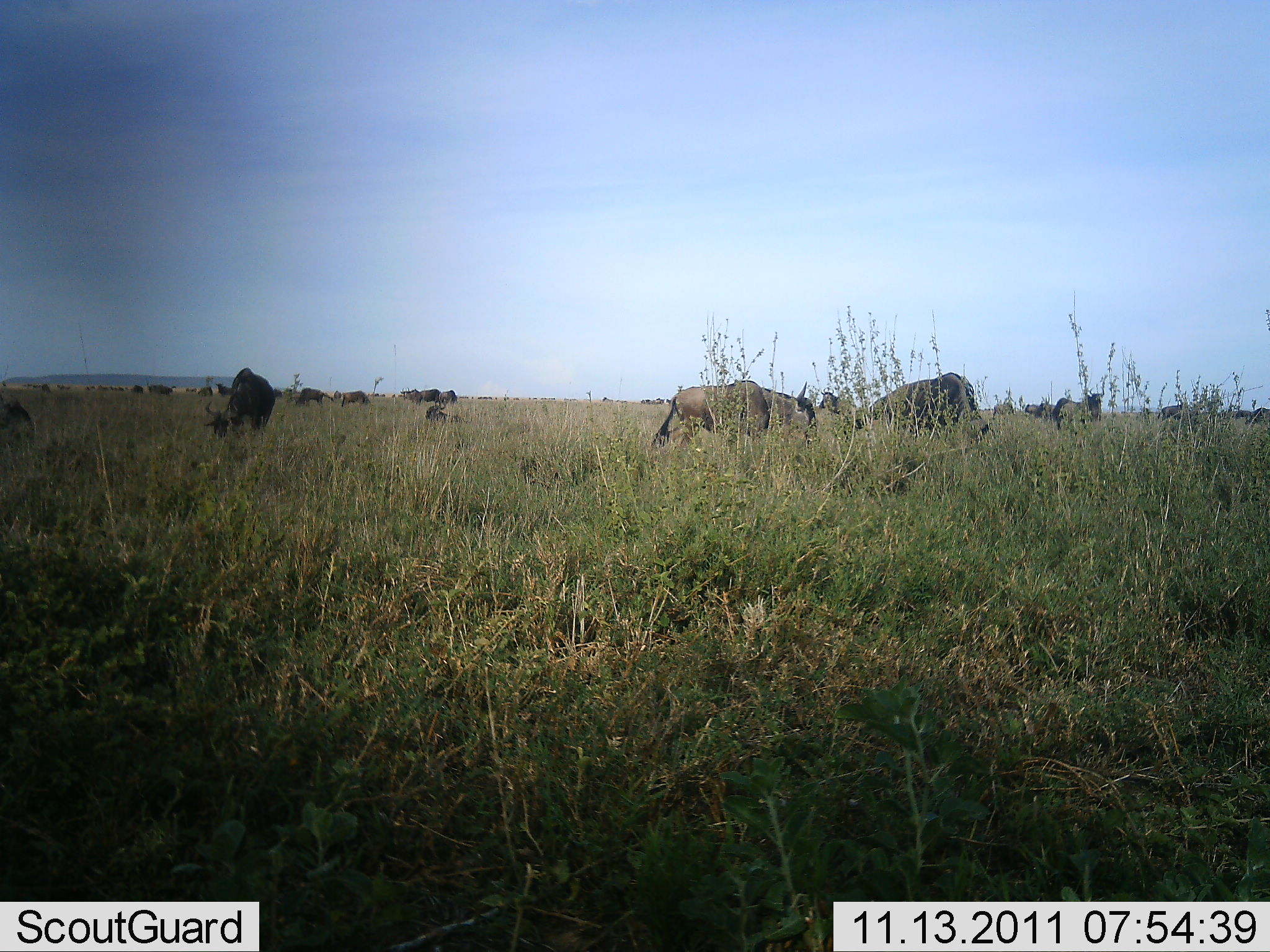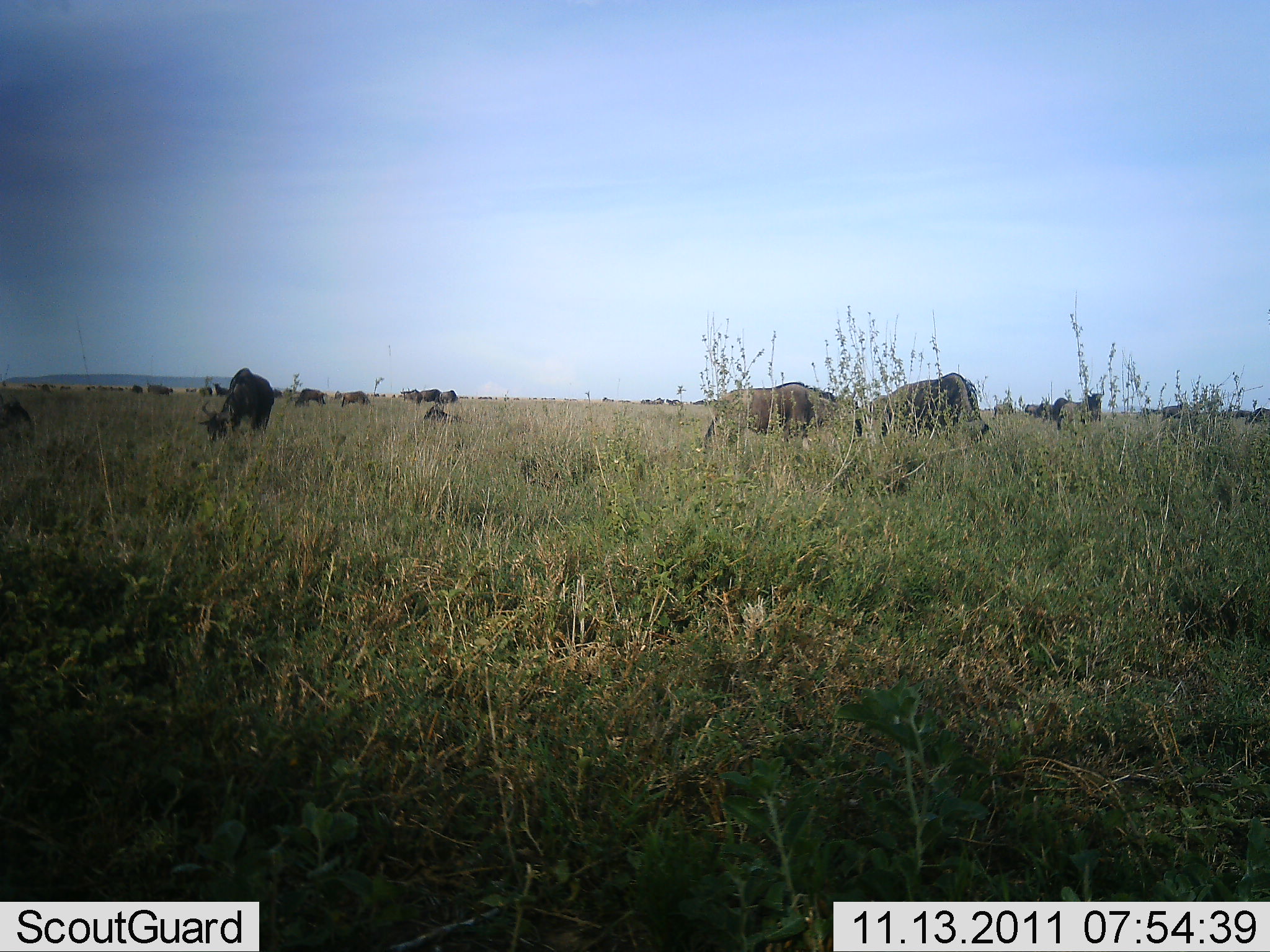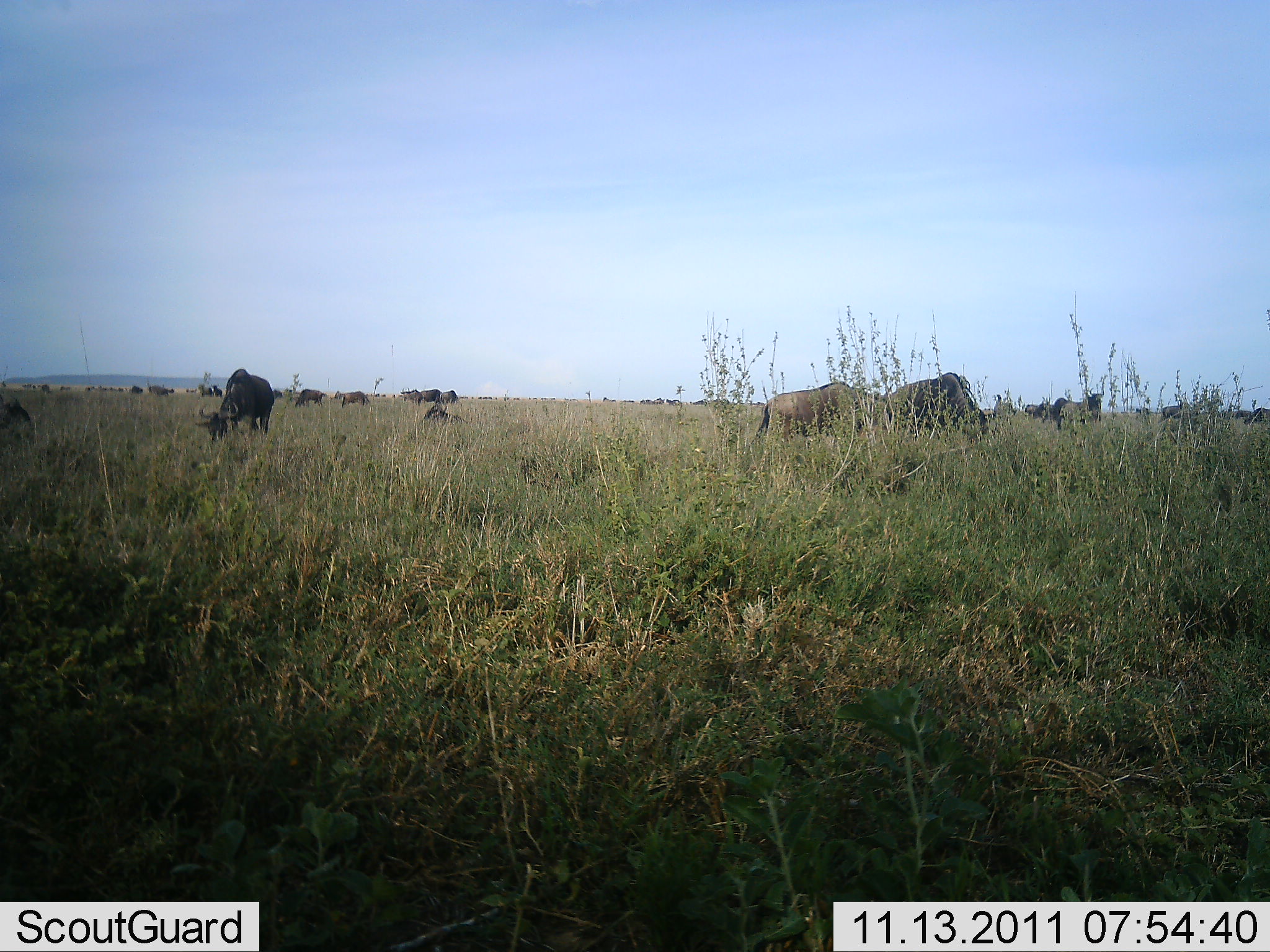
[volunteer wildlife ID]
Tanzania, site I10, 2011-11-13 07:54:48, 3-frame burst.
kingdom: Animalia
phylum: Chordata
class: Mammalia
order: Artiodactyla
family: Bovidae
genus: Connochaetes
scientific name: Connochaetes taurinus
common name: blue wildebeest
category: wildebeest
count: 11-50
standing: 25%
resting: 17%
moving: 33%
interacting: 0%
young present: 0%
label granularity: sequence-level